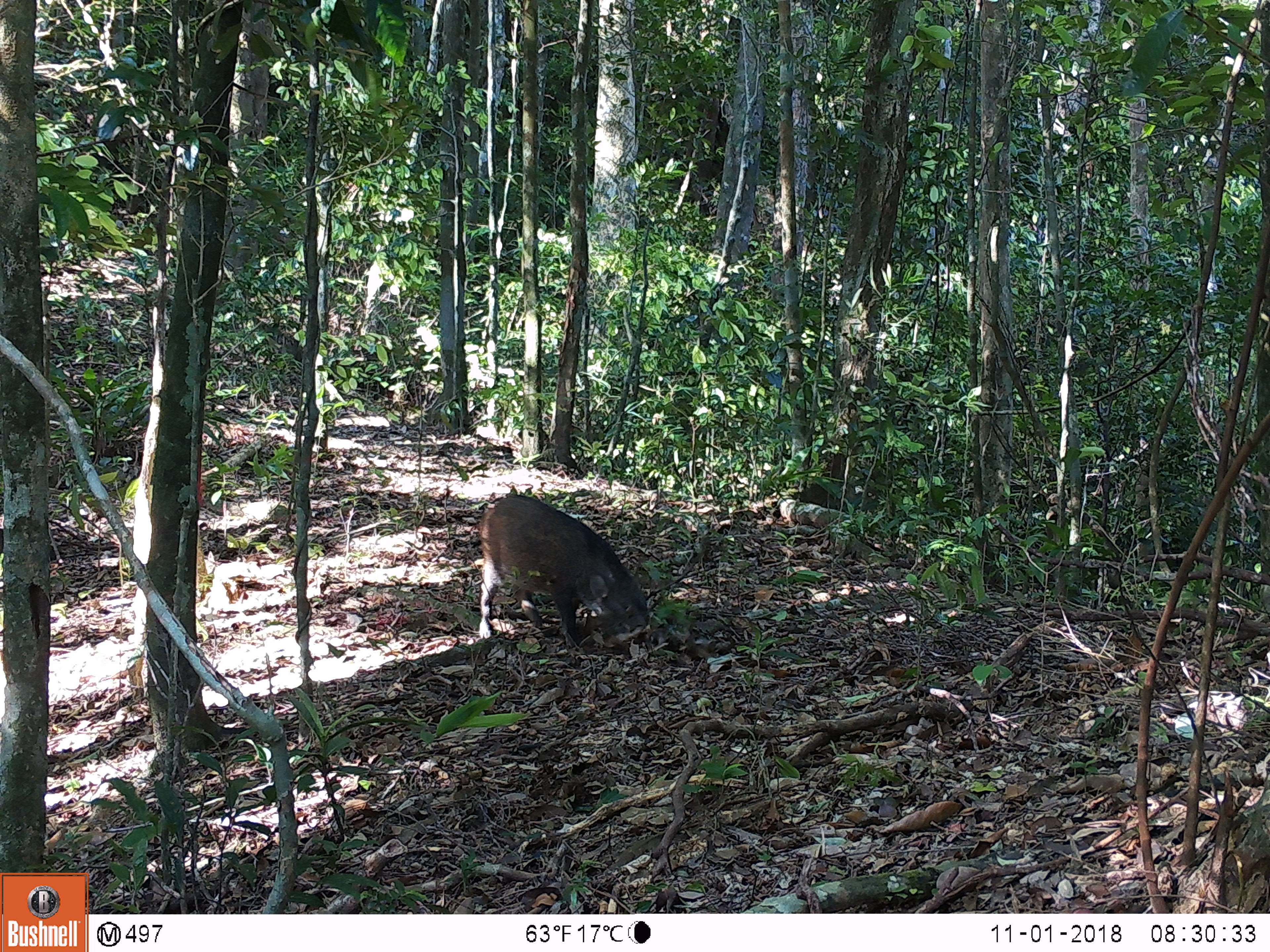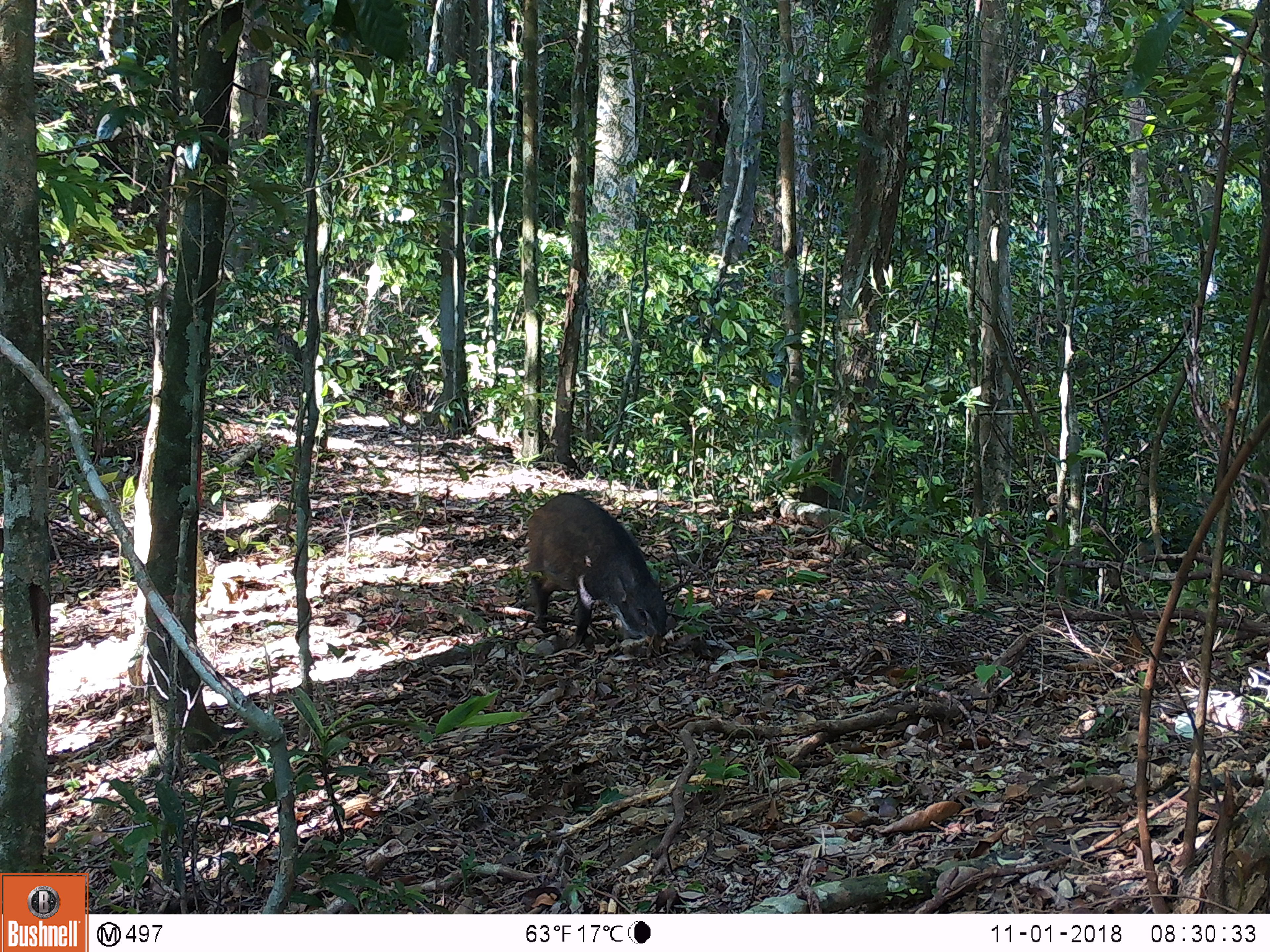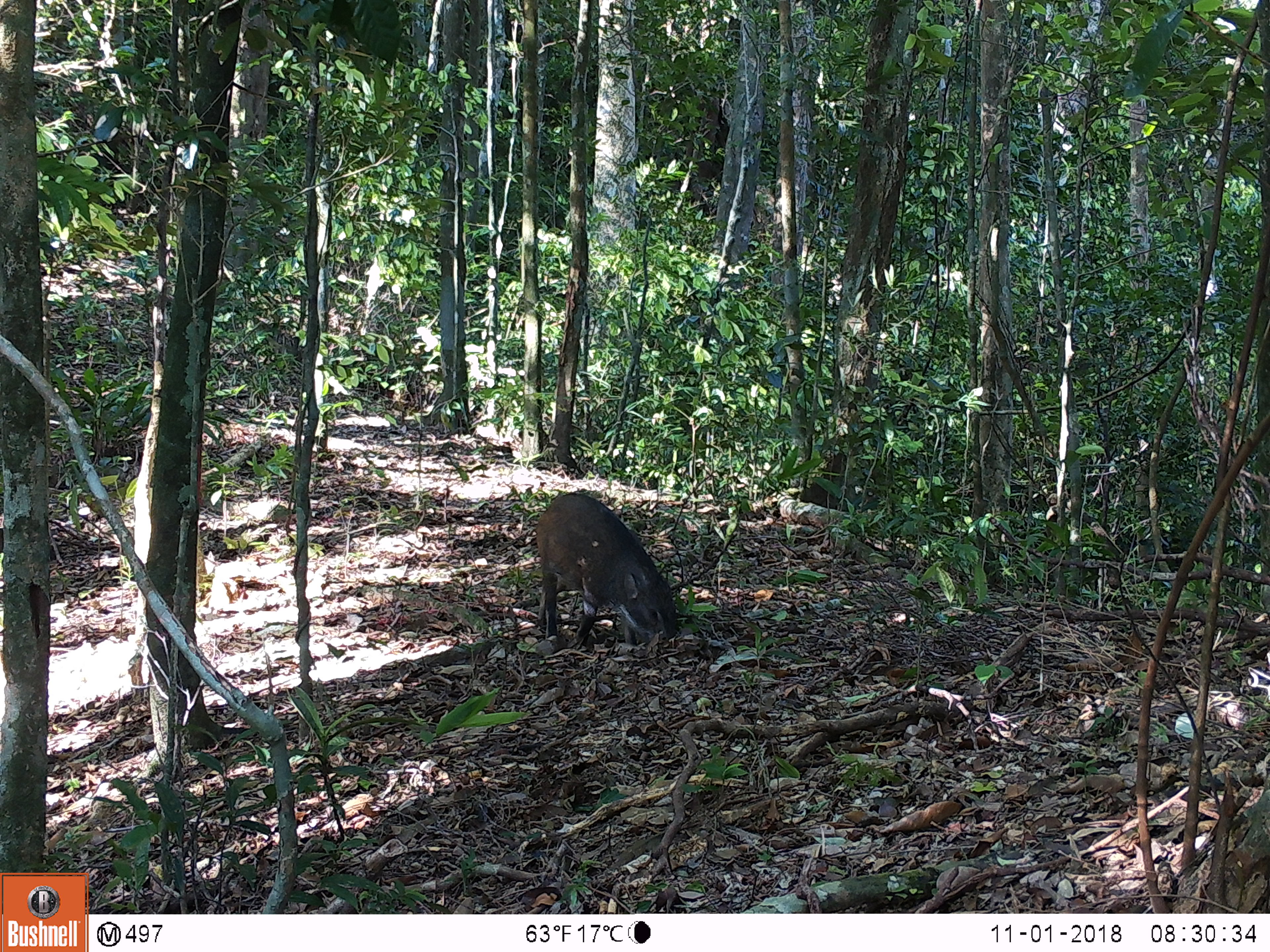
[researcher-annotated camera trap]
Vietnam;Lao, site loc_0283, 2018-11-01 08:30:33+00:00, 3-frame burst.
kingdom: Animalia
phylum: Chordata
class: Mammalia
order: Artiodactyla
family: Suidae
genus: Sus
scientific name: Sus scrofa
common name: eurasian wild pig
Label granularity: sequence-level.